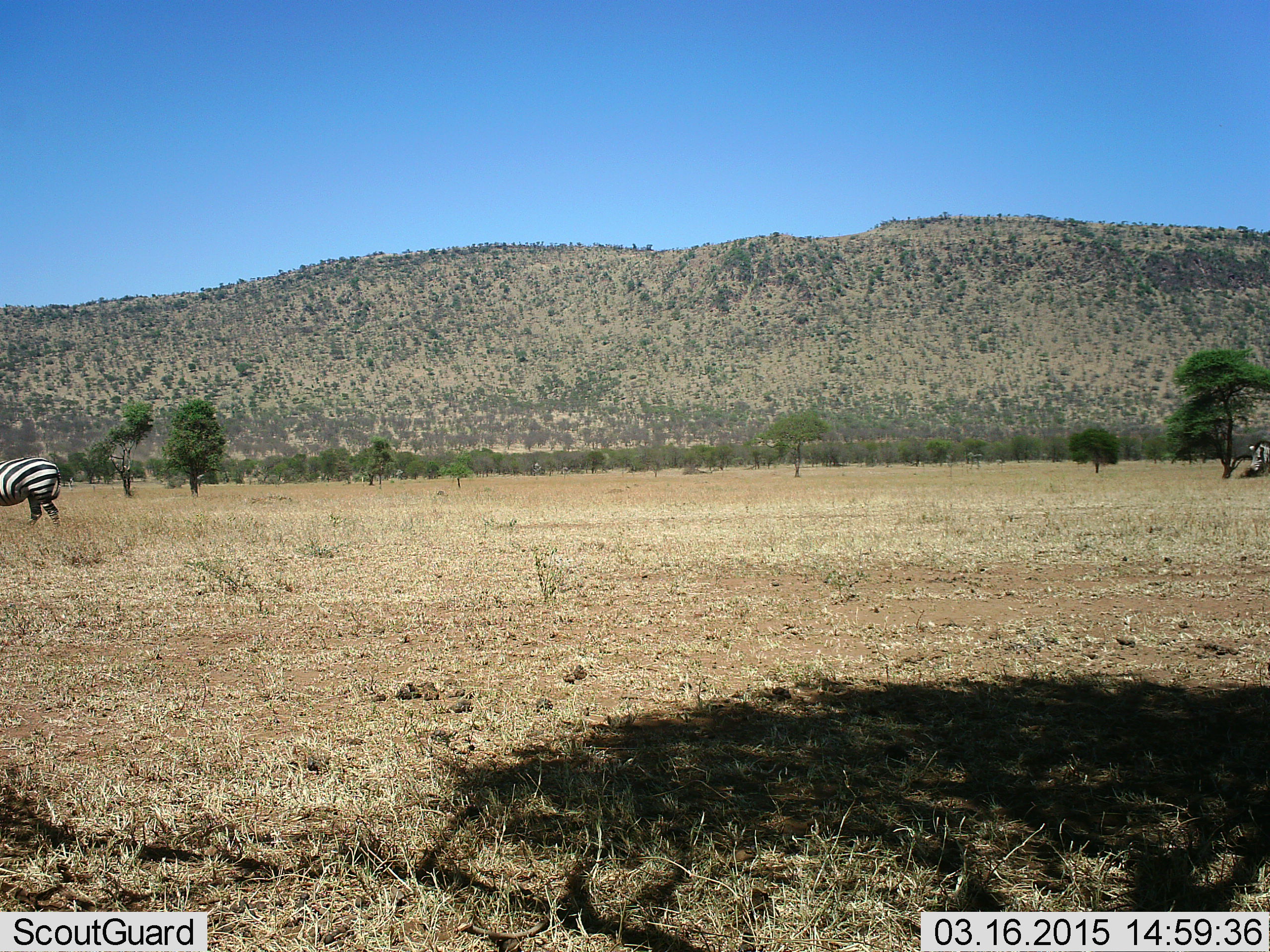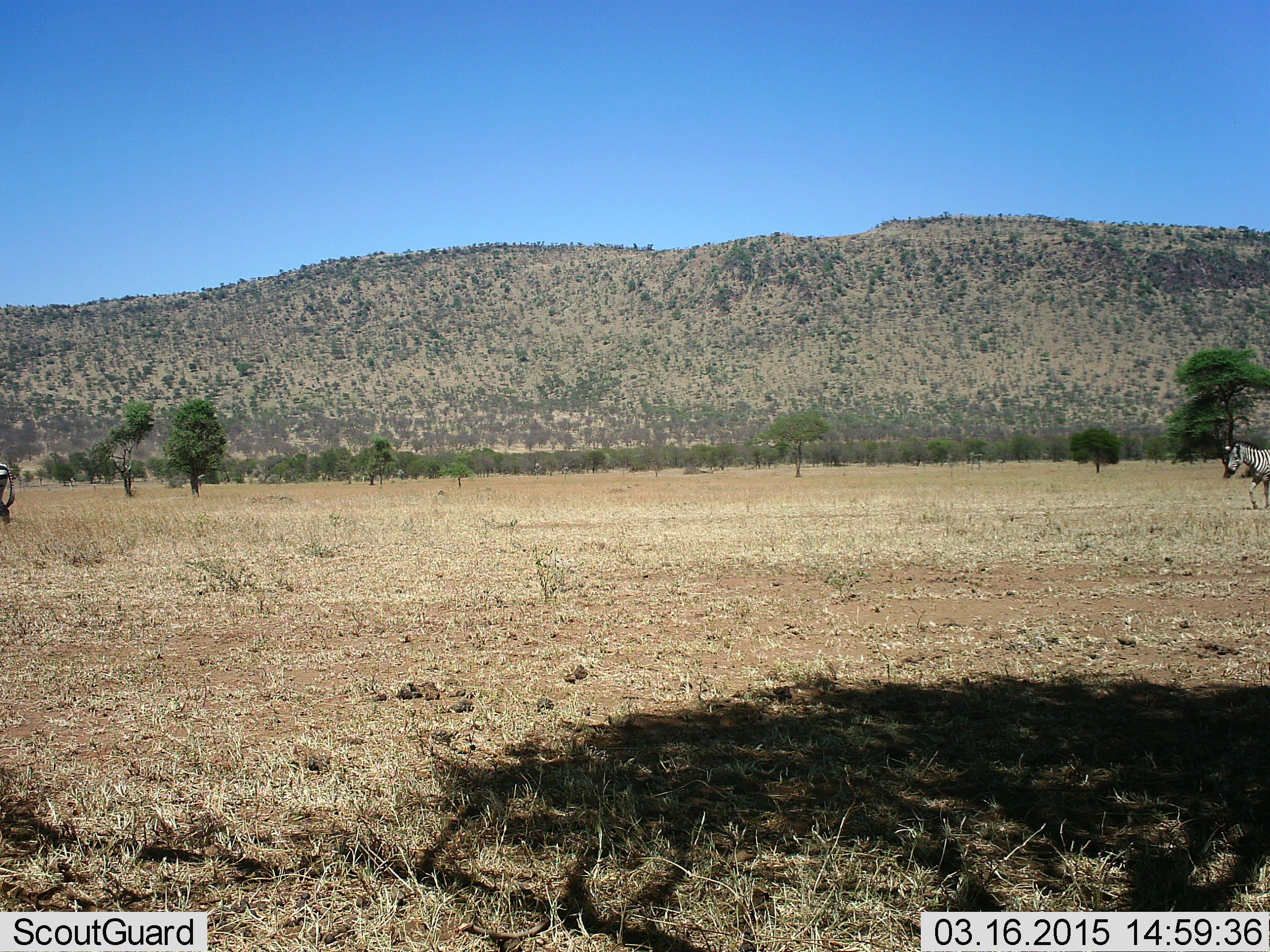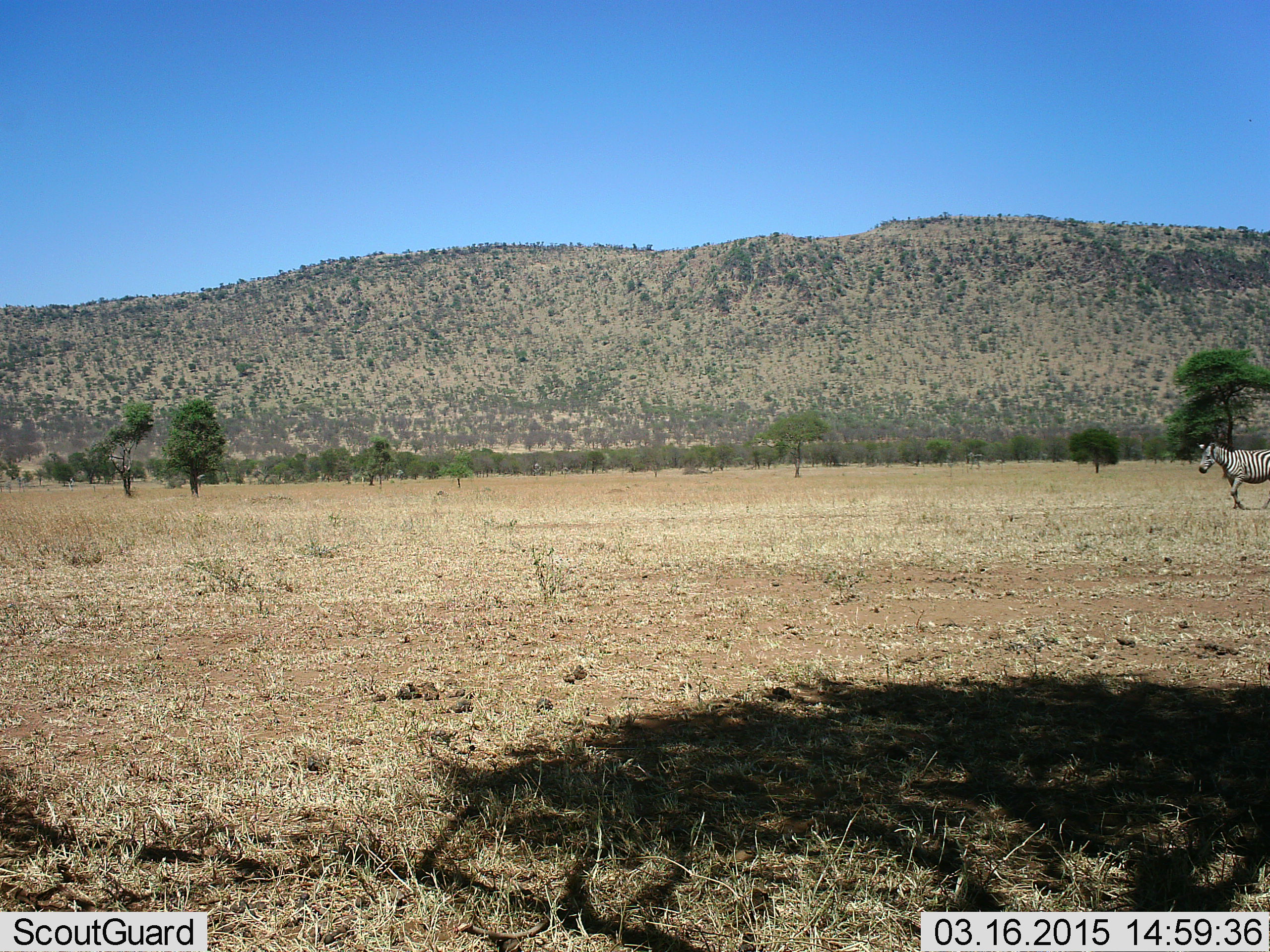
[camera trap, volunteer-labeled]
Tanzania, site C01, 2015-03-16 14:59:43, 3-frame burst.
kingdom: Animalia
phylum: Chordata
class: Mammalia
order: Perissodactyla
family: Equidae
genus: Equus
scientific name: Equus quagga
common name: plains zebra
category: zebra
Zebra (plains zebra) (Equus quagga), count 2. Behavior (volunteer vote fractions): standing 10%, resting 0%, moving 90%, interacting 0%. Young present (vote fraction): 0%. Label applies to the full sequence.